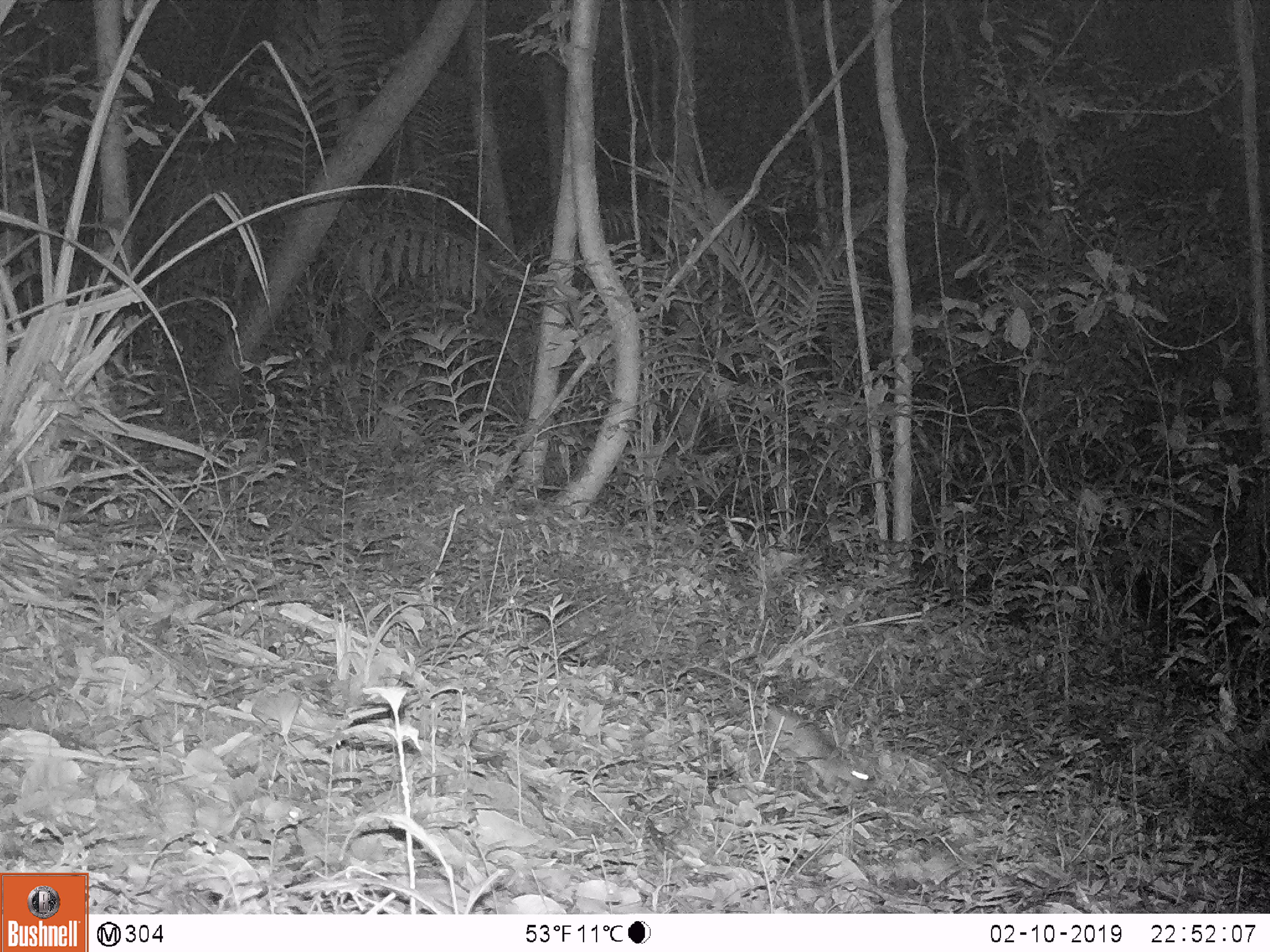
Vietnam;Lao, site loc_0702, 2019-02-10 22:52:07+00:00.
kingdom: Animalia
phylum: Chordata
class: Mammalia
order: Rodentia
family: Muridae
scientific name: Muridae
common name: old-world mice and rats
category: unidentified murid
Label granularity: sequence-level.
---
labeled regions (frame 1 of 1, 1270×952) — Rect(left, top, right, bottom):
unidentified murid: Rect(695, 661, 870, 801)